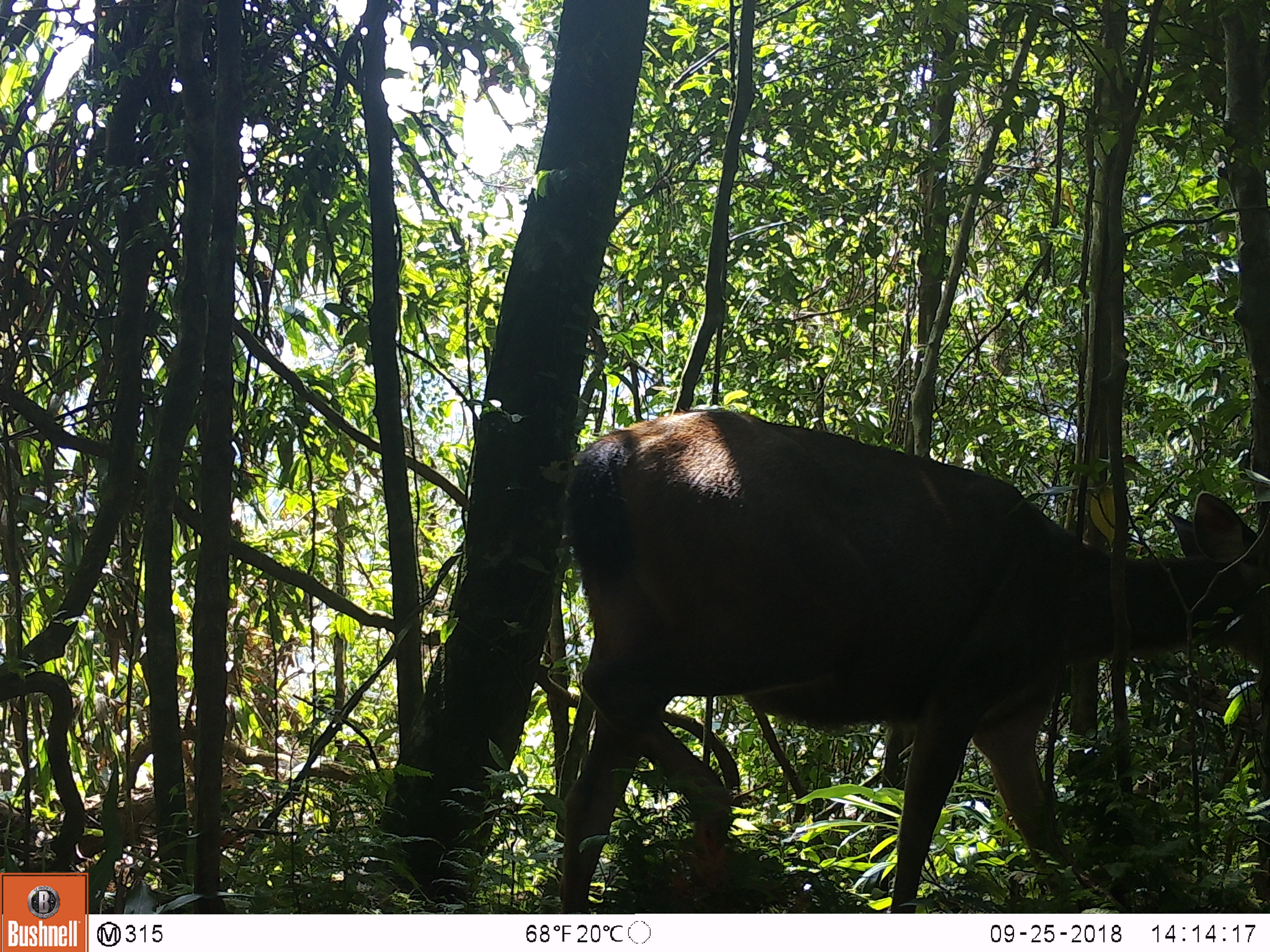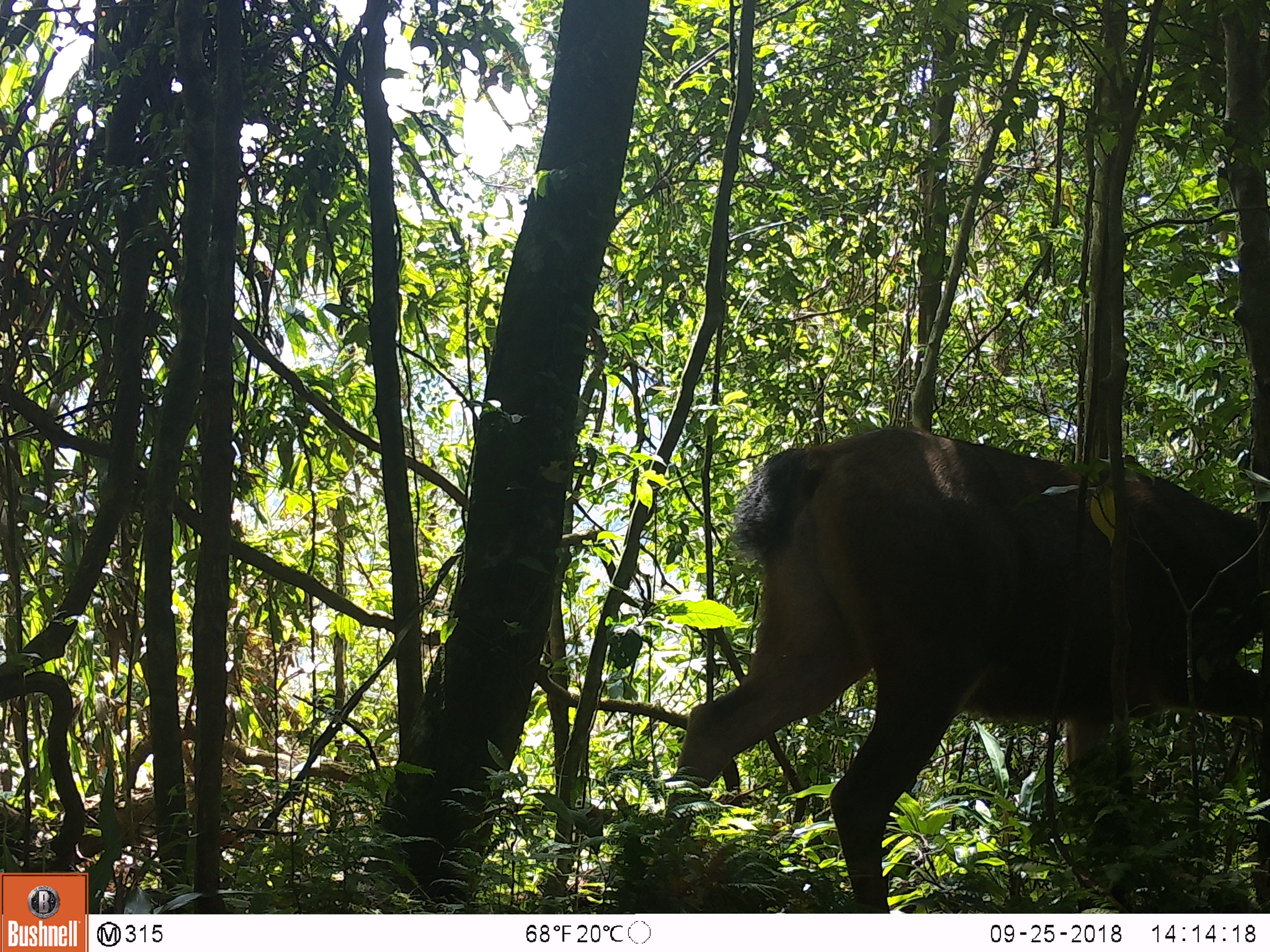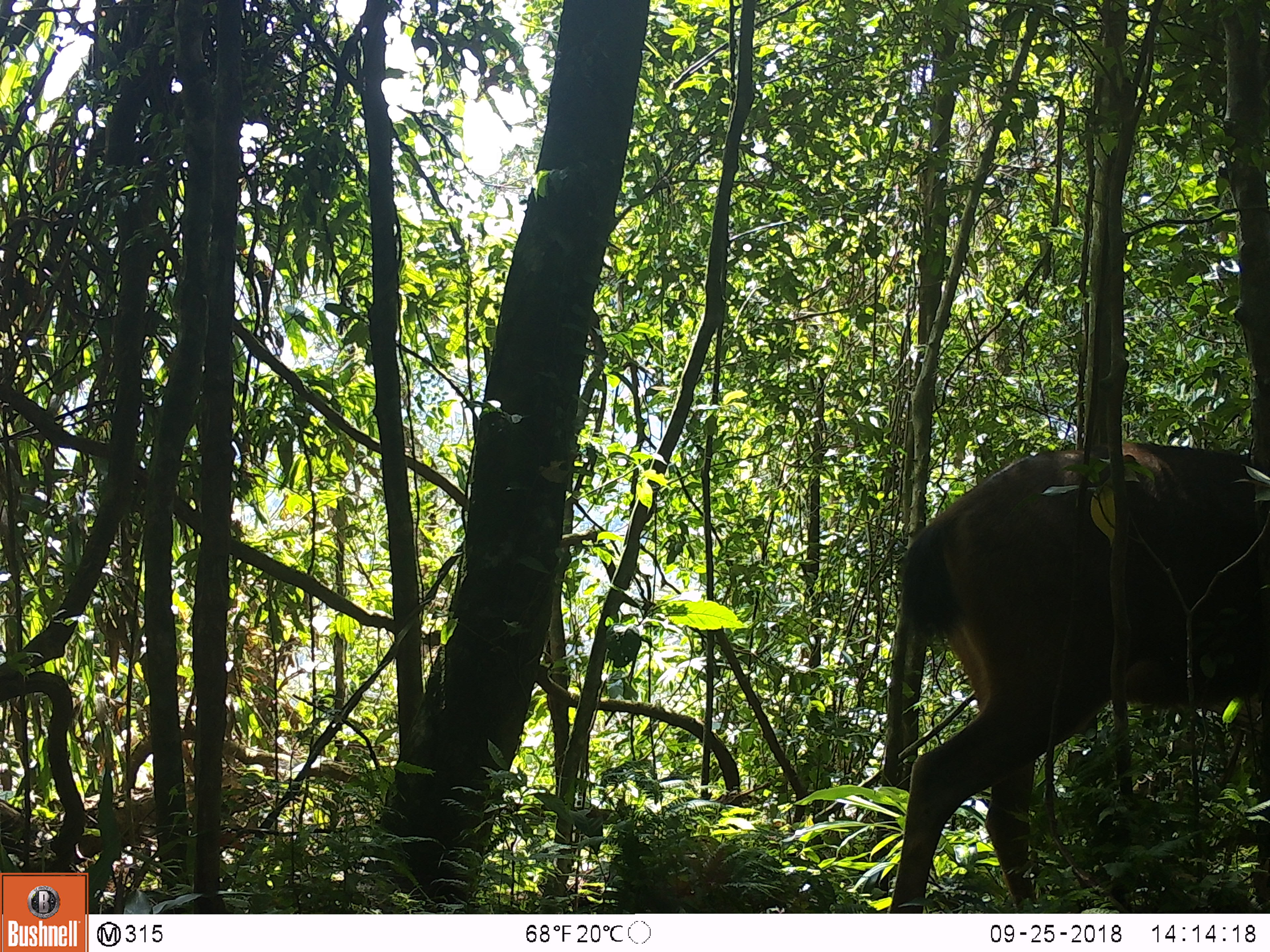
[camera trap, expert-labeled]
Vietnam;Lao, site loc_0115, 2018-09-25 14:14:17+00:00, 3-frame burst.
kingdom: Animalia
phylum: Chordata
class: Mammalia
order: Artiodactyla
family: Cervidae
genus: Rusa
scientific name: Rusa unicolor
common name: sambar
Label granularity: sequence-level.